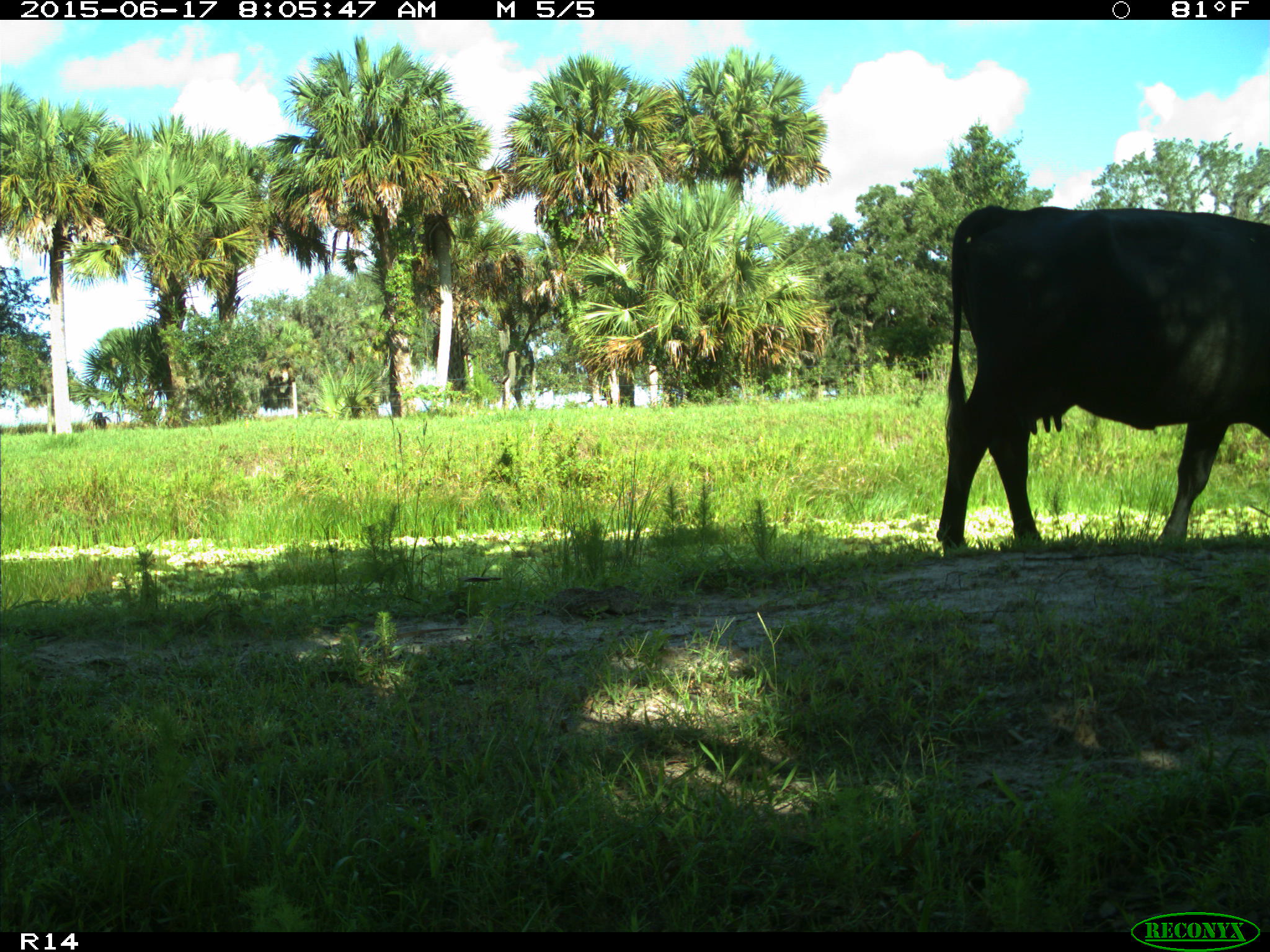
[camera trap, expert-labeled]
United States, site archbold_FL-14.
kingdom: Animalia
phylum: Chordata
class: Mammalia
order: Artiodactyla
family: Bovidae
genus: Bos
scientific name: Bos taurus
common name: domestic cow